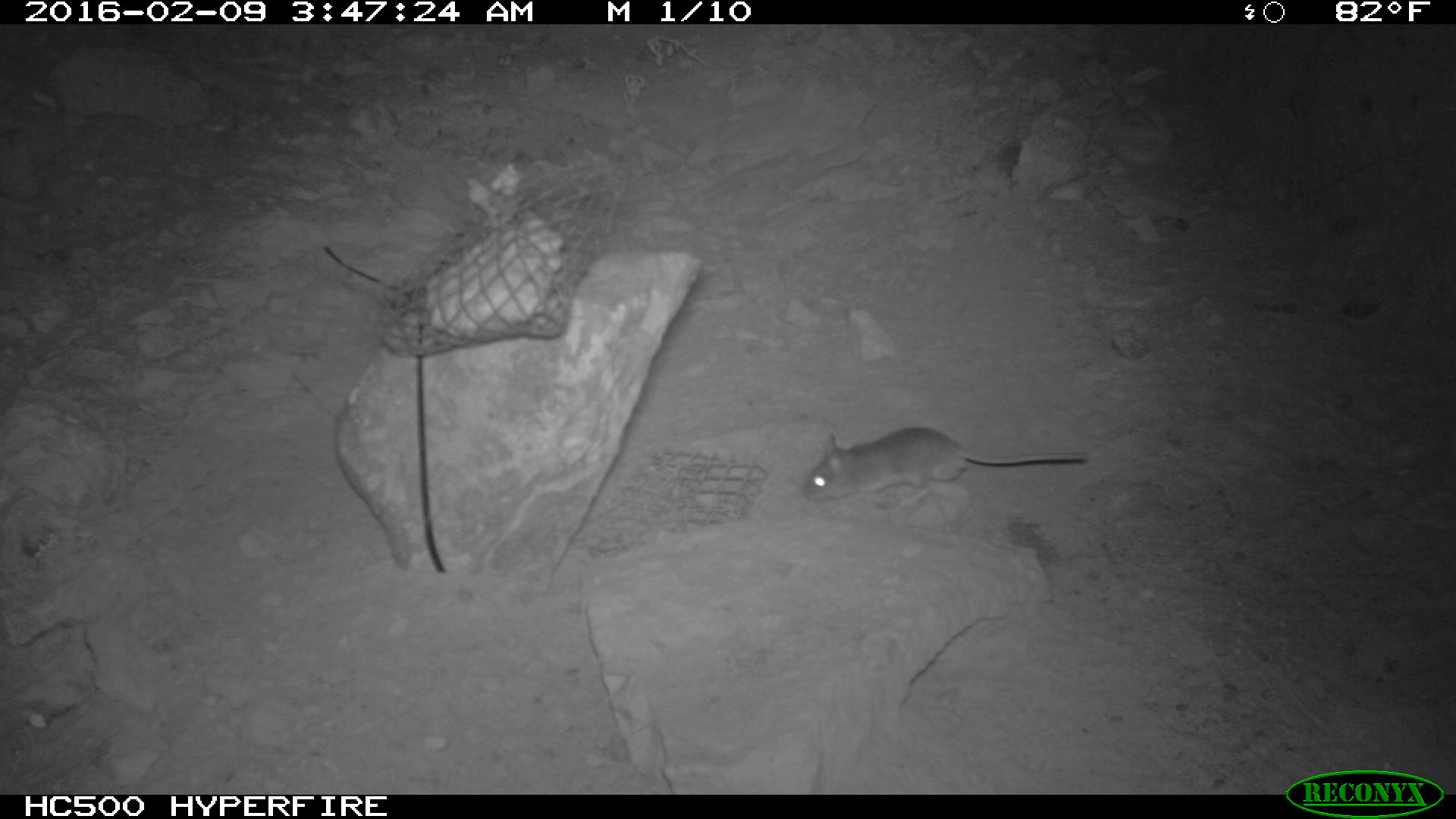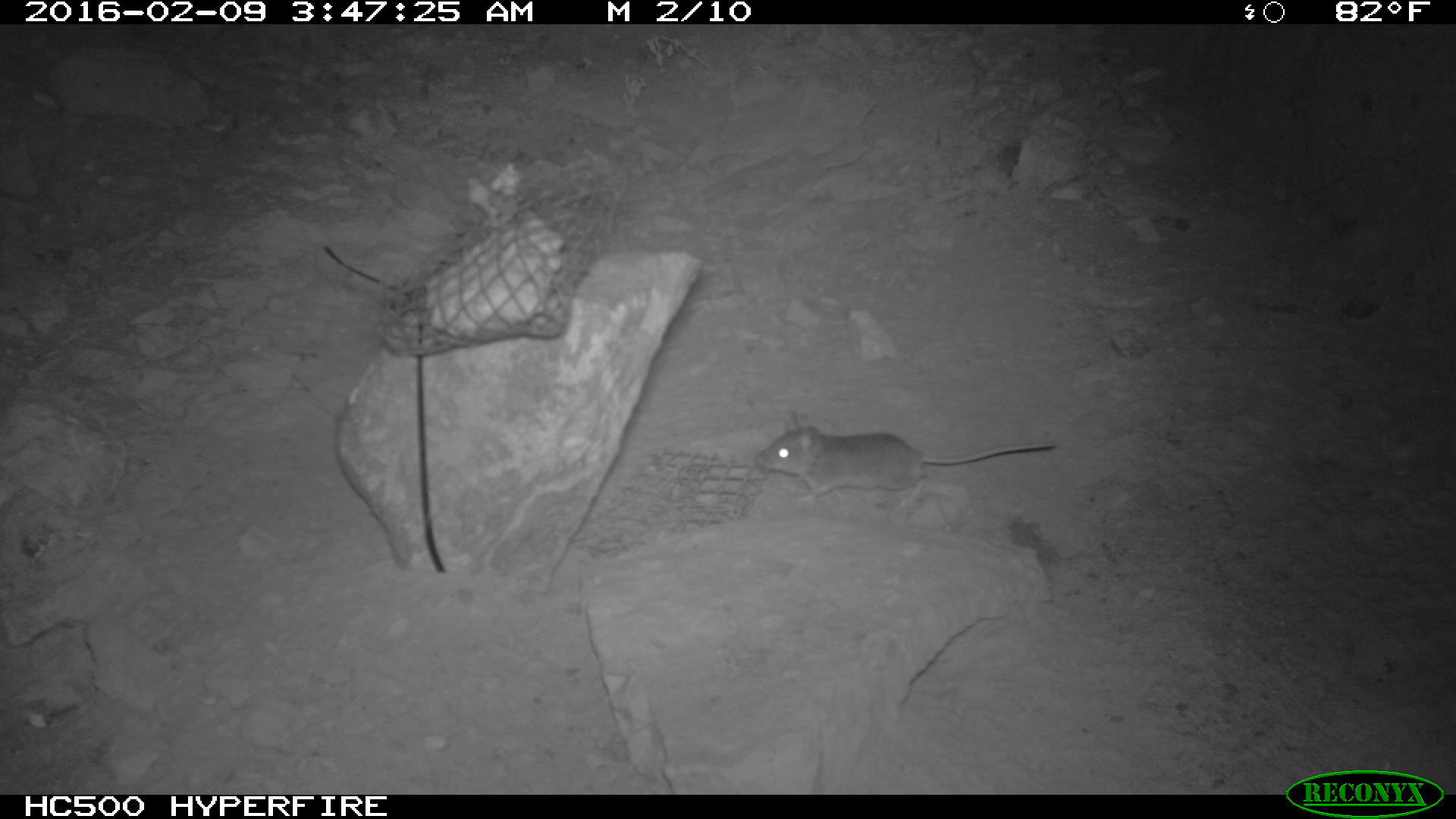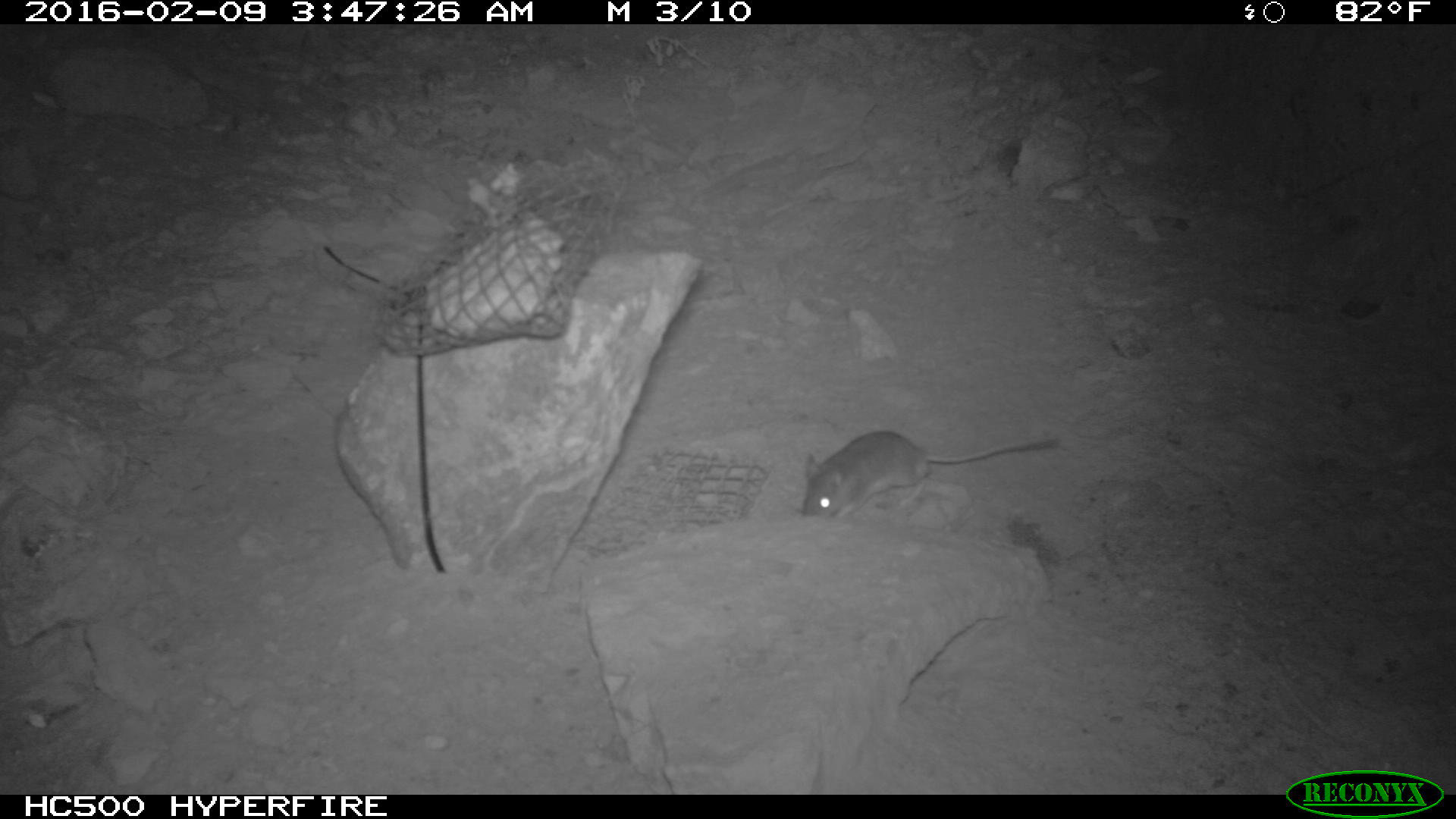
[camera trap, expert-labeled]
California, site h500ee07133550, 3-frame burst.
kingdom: Animalia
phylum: Chordata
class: Mammalia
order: Rodentia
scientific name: Rodentia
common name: rodent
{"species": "rodent (Rodentia)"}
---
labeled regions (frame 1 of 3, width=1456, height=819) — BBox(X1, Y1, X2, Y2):
rodent: BBox(805, 423, 1088, 507)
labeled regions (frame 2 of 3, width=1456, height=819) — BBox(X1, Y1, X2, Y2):
rodent: BBox(753, 415, 1058, 503)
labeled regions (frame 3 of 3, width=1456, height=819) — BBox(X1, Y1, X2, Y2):
rodent: BBox(799, 430, 1058, 519)